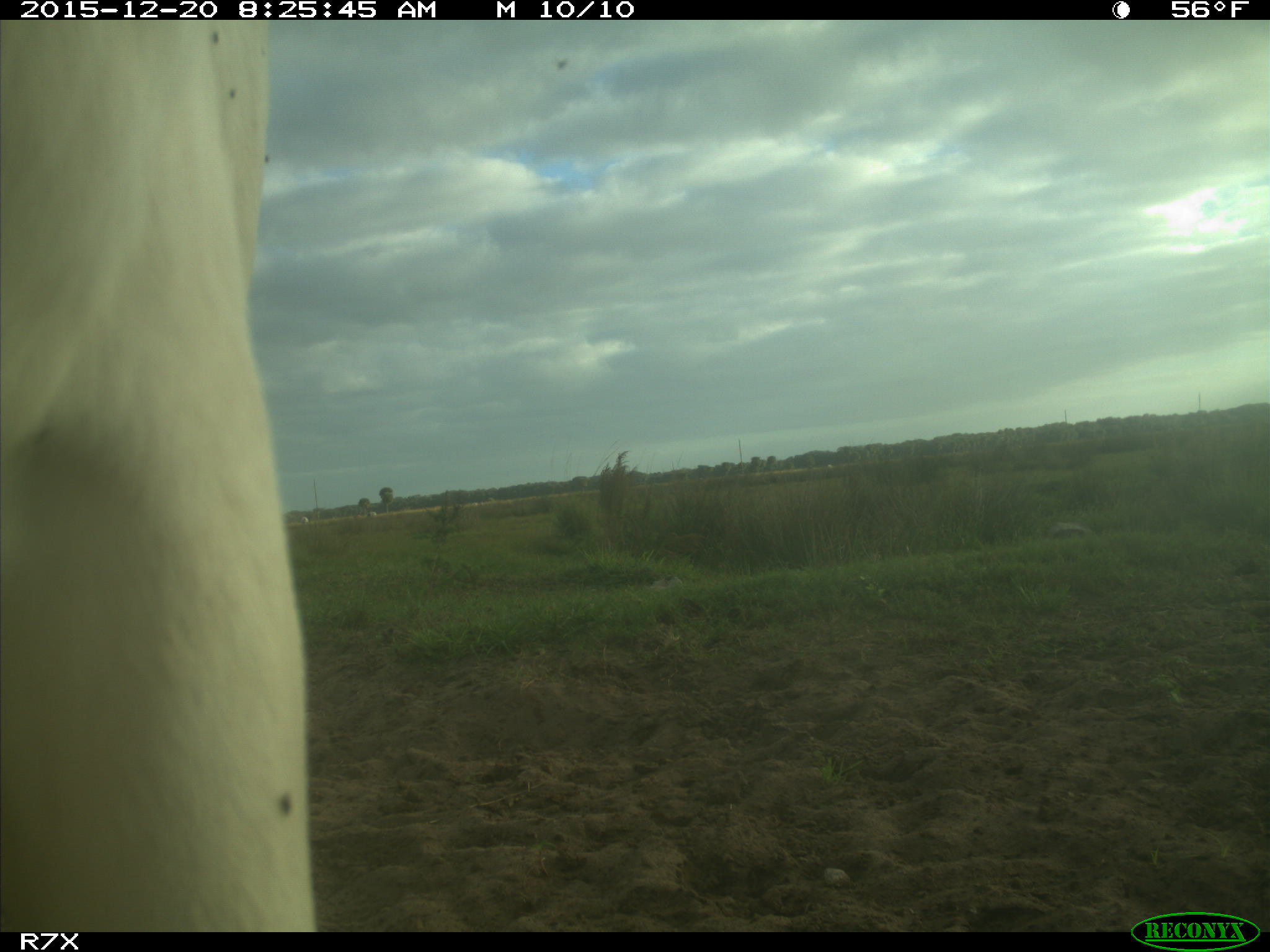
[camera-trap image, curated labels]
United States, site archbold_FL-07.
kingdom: Animalia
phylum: Chordata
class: Mammalia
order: Artiodactyla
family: Bovidae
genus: Bos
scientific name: Bos taurus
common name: domestic cow